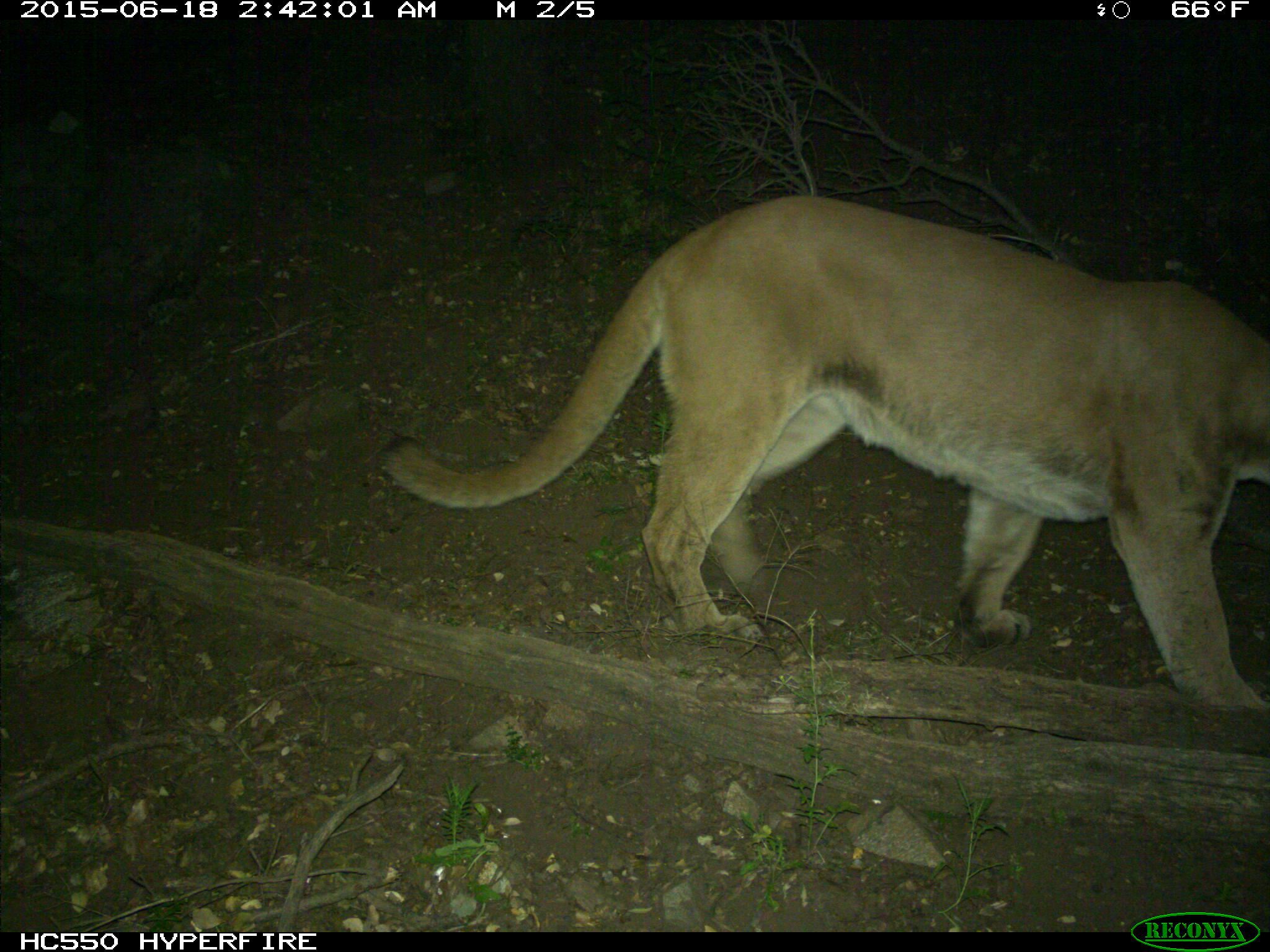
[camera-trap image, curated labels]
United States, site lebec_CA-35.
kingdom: Animalia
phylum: Chordata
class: Mammalia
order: Carnivora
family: Felidae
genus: Puma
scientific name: Puma concolor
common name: mountain lion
Puma concolor (mountain lion).